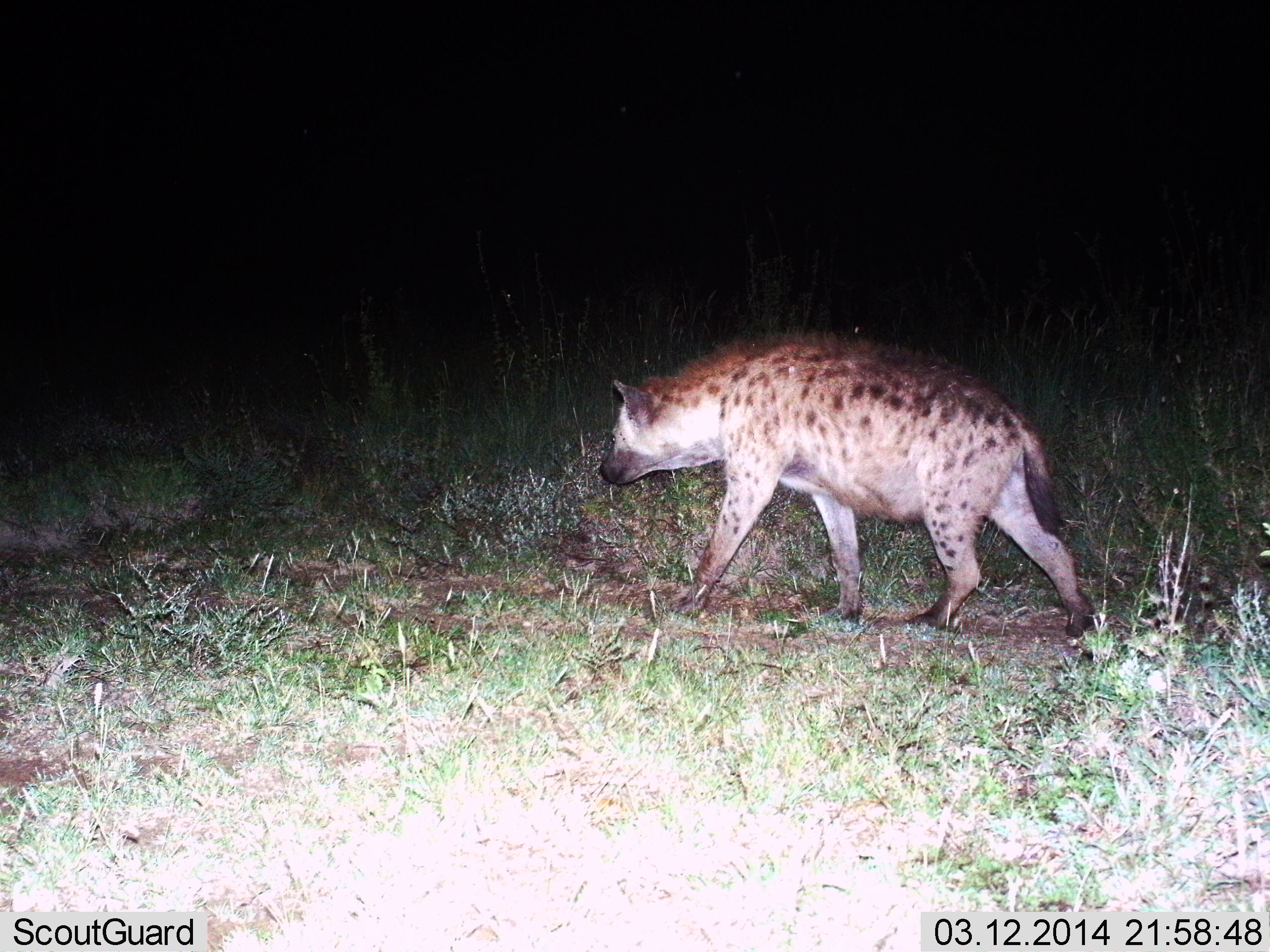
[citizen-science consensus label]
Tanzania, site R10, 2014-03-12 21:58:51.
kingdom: Animalia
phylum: Chordata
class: Mammalia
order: Carnivora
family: Hyaenidae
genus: Crocuta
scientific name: Crocuta crocuta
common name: spotted hyena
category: hyenaspotted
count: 1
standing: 7%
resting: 0%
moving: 95%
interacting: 2%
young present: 0%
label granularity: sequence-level